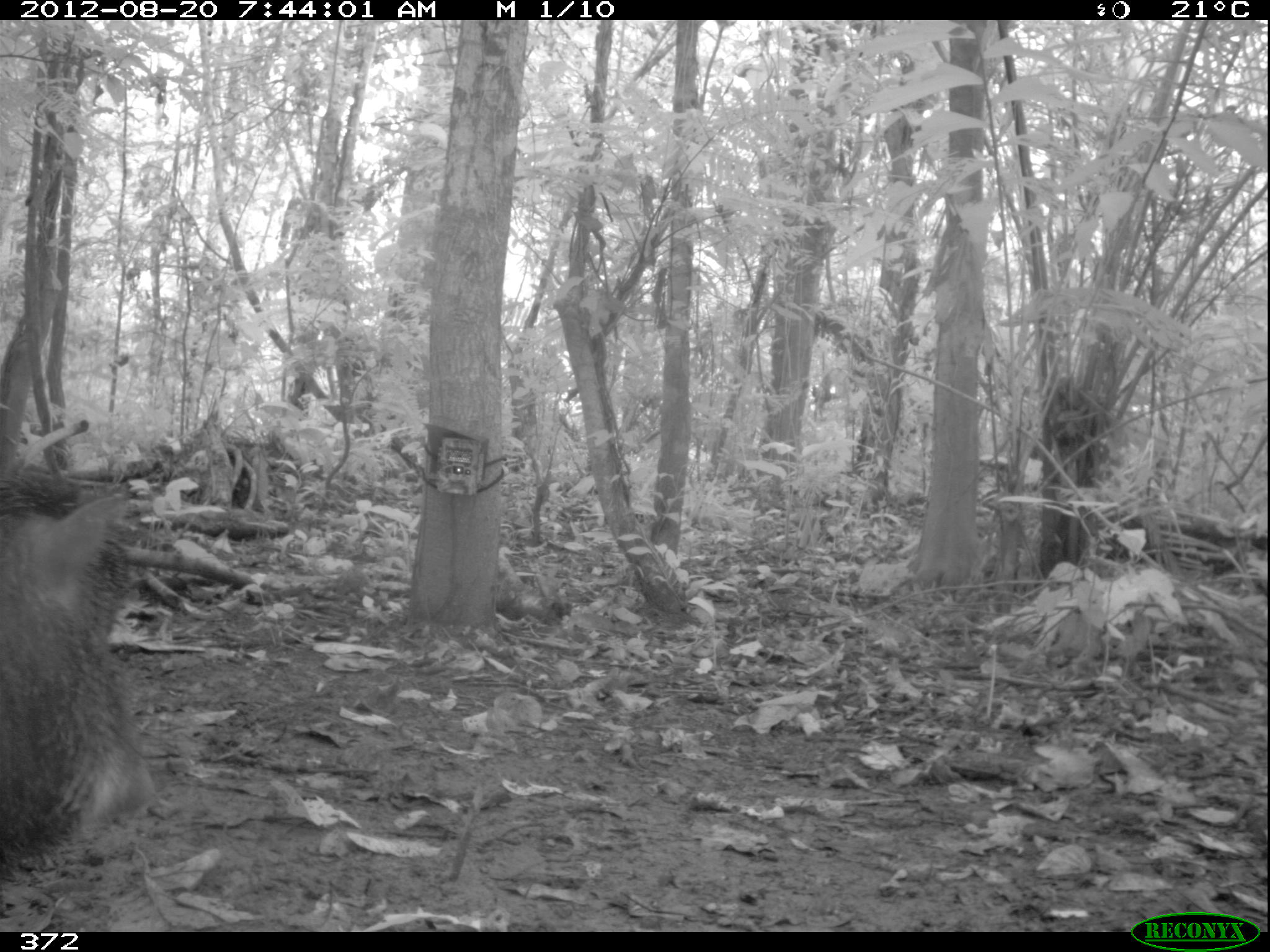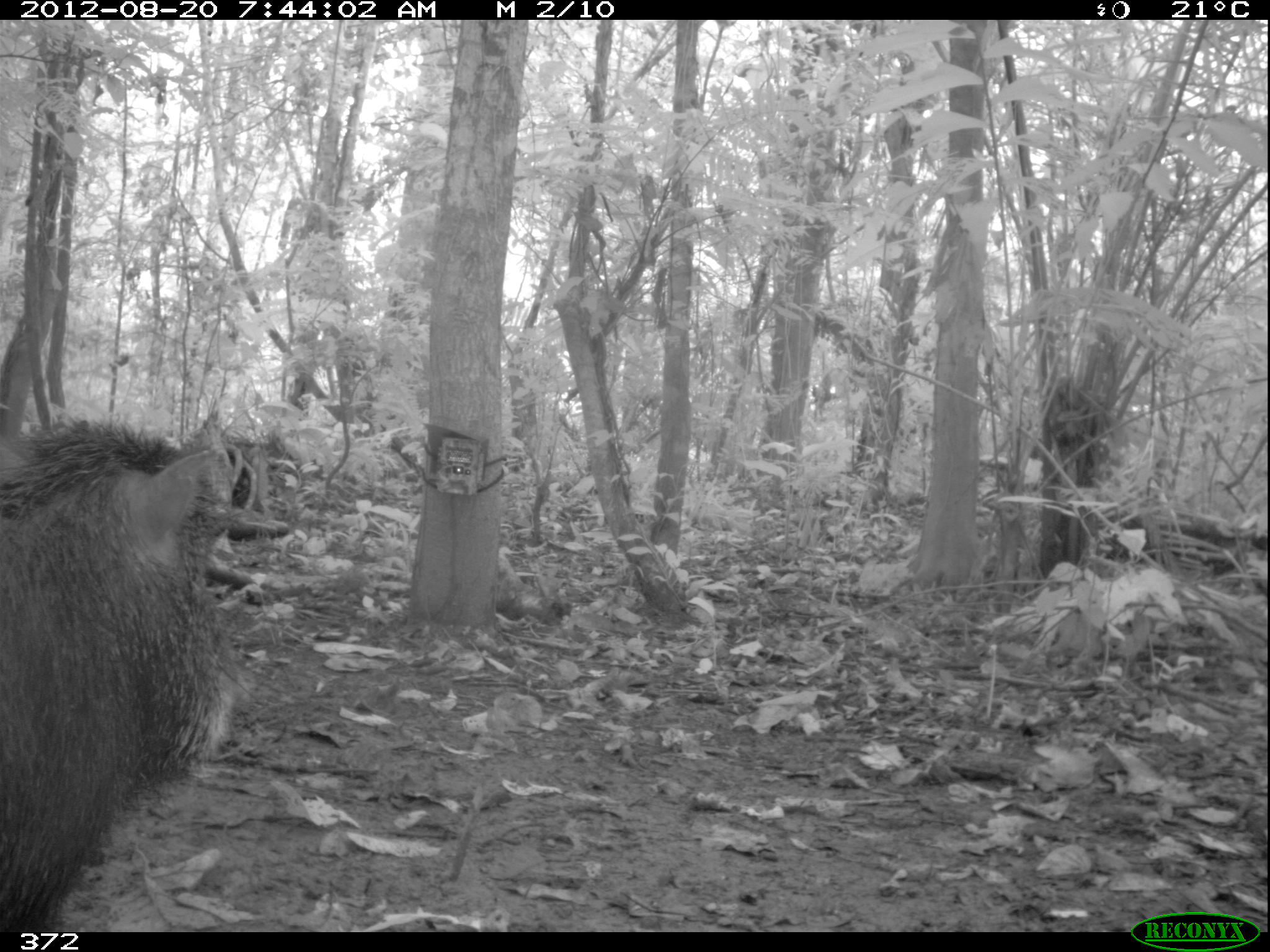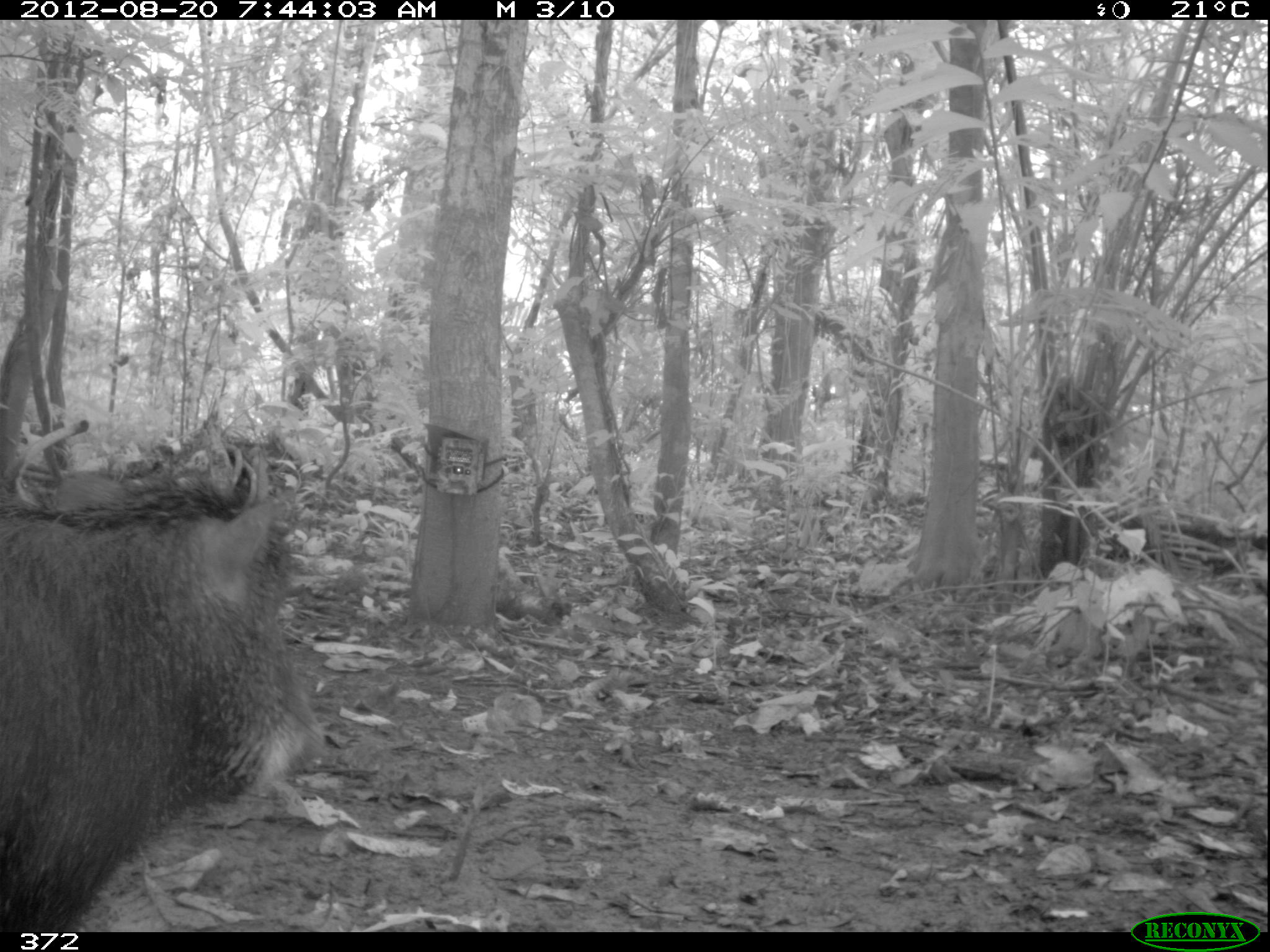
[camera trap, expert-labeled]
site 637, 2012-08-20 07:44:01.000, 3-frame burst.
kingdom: Animalia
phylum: Chordata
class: Mammalia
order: Artiodactyla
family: Tayassuidae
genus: Tayassu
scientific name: Tayassu pecari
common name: white-lipped peccary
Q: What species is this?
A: Tayassu pecari (white-lipped peccary).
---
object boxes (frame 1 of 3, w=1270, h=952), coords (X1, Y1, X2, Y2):
tayassu pecari: (1, 448, 159, 887)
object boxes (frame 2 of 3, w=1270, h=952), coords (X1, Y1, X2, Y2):
tayassu pecari: (0, 405, 295, 931)